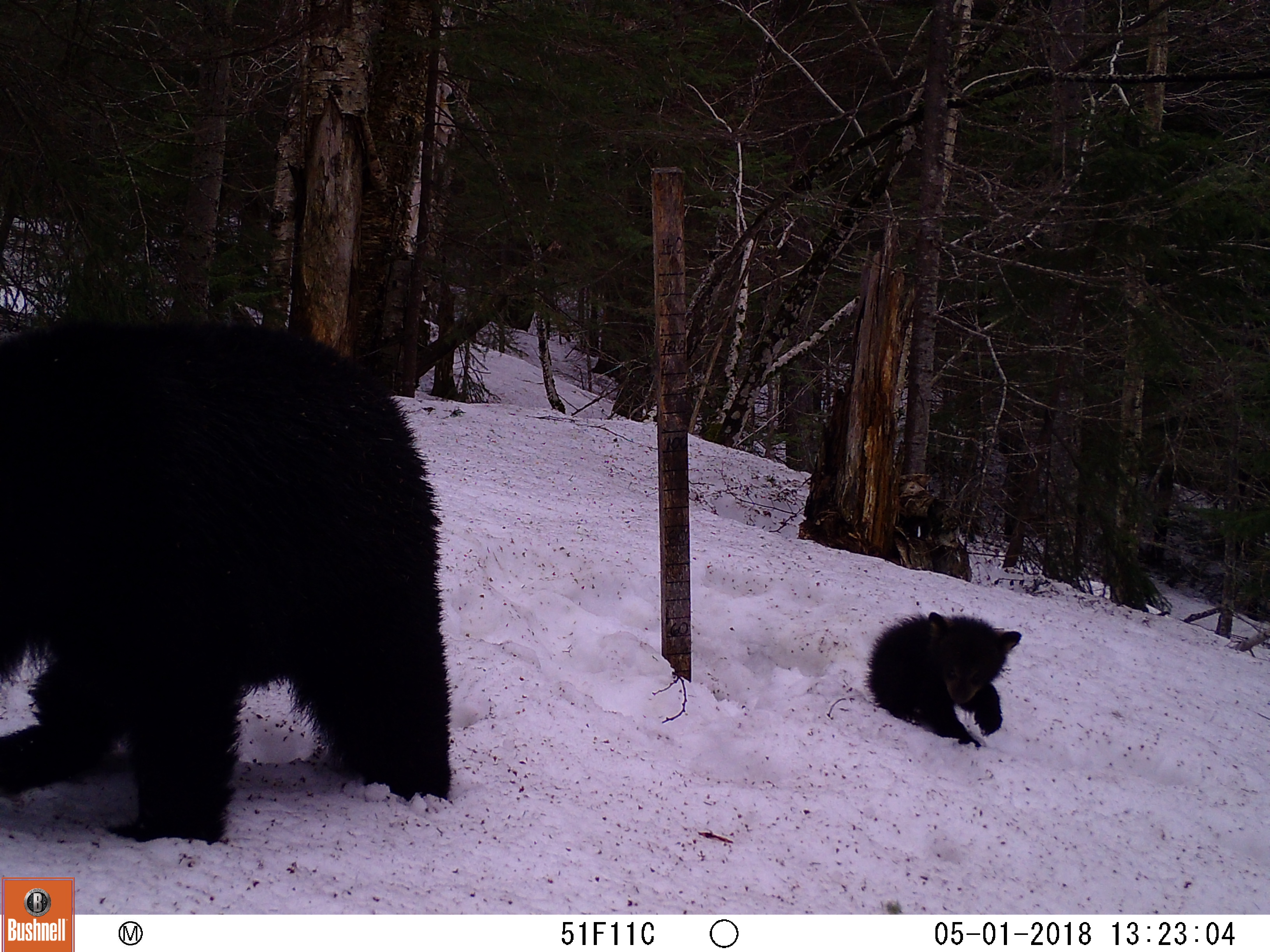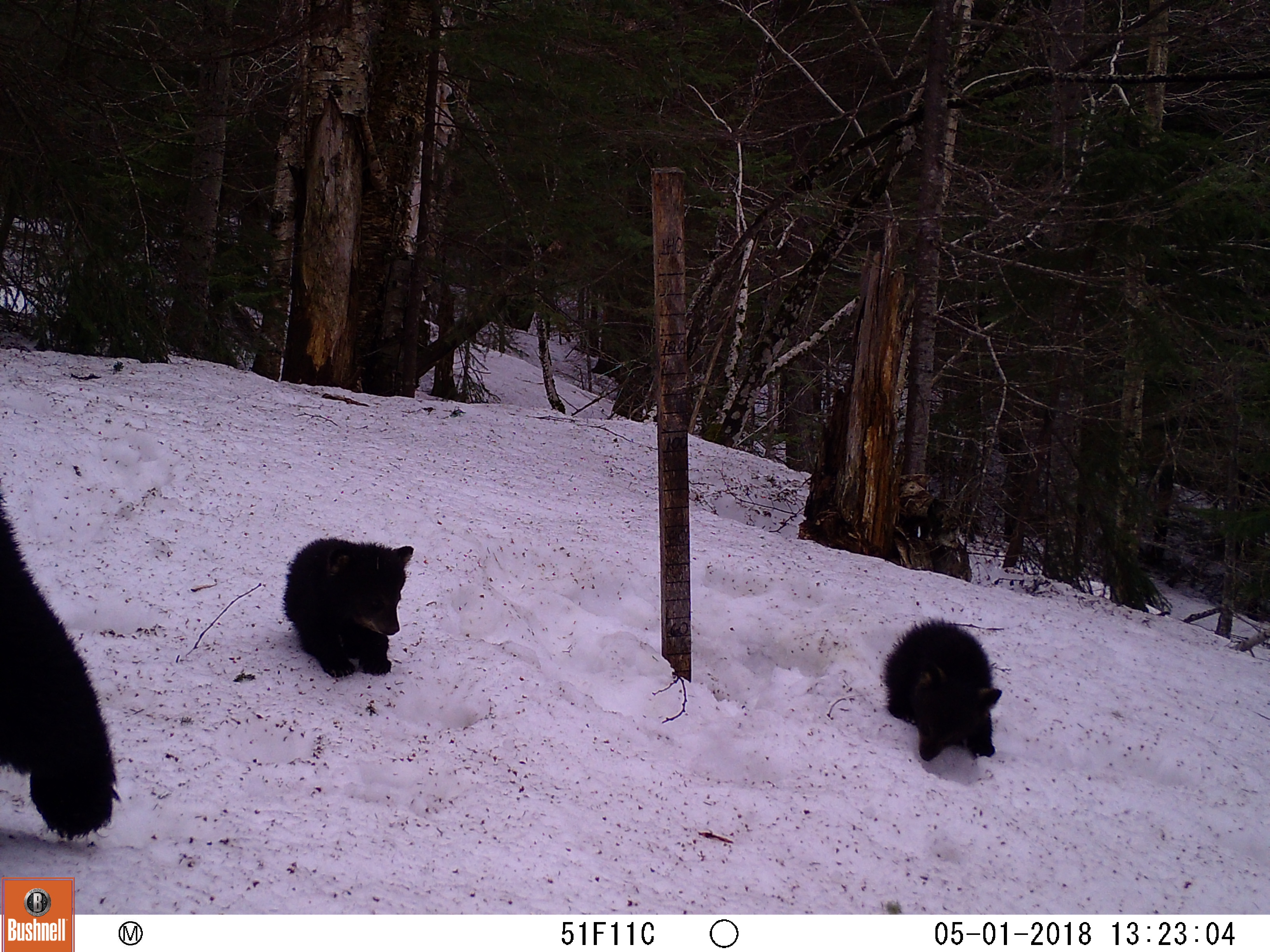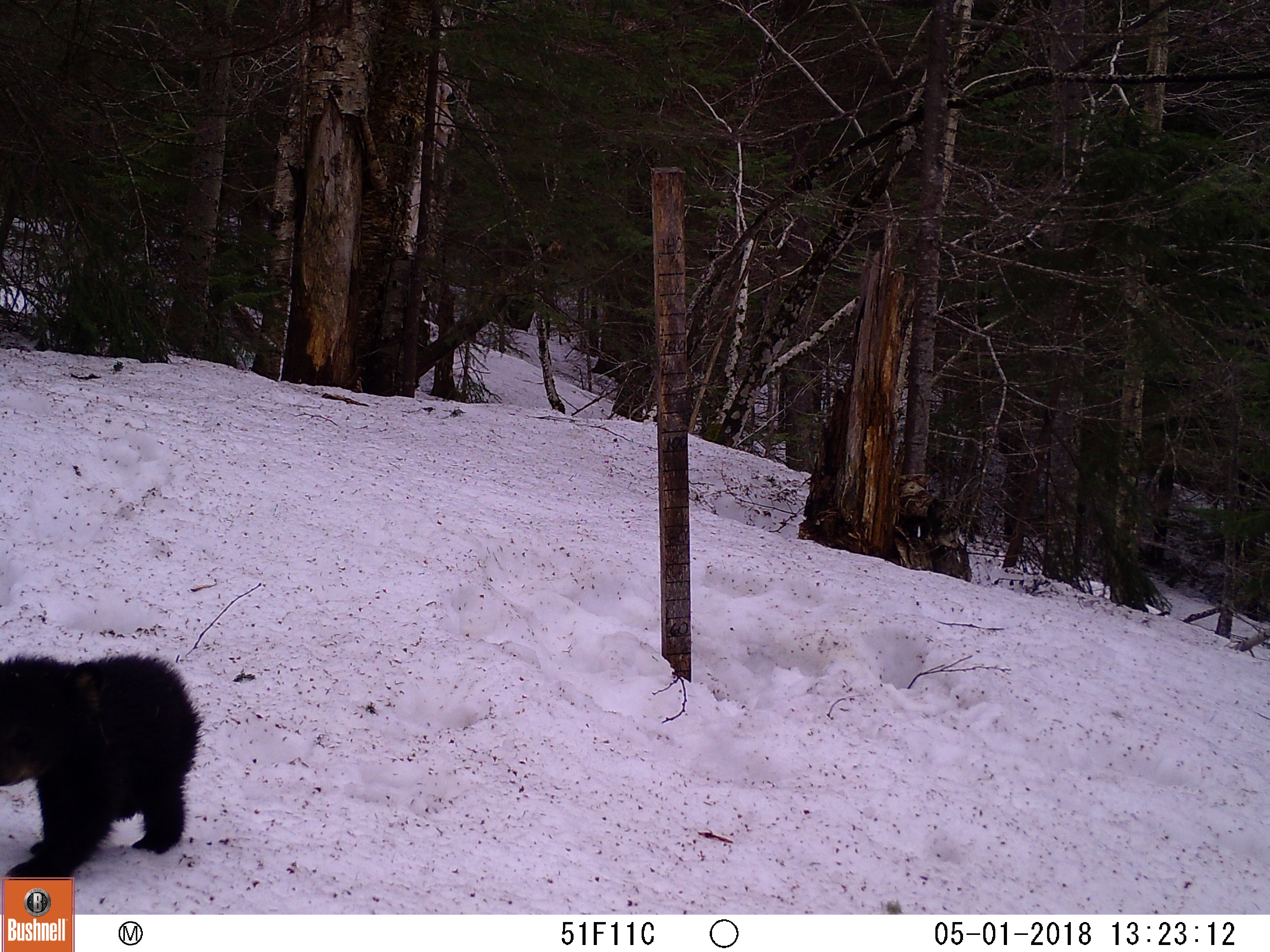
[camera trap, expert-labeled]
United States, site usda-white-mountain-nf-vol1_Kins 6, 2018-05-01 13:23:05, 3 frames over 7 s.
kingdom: Animalia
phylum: Chordata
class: Mammalia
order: Carnivora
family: Ursidae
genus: Ursus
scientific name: Ursus americanus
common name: black bear